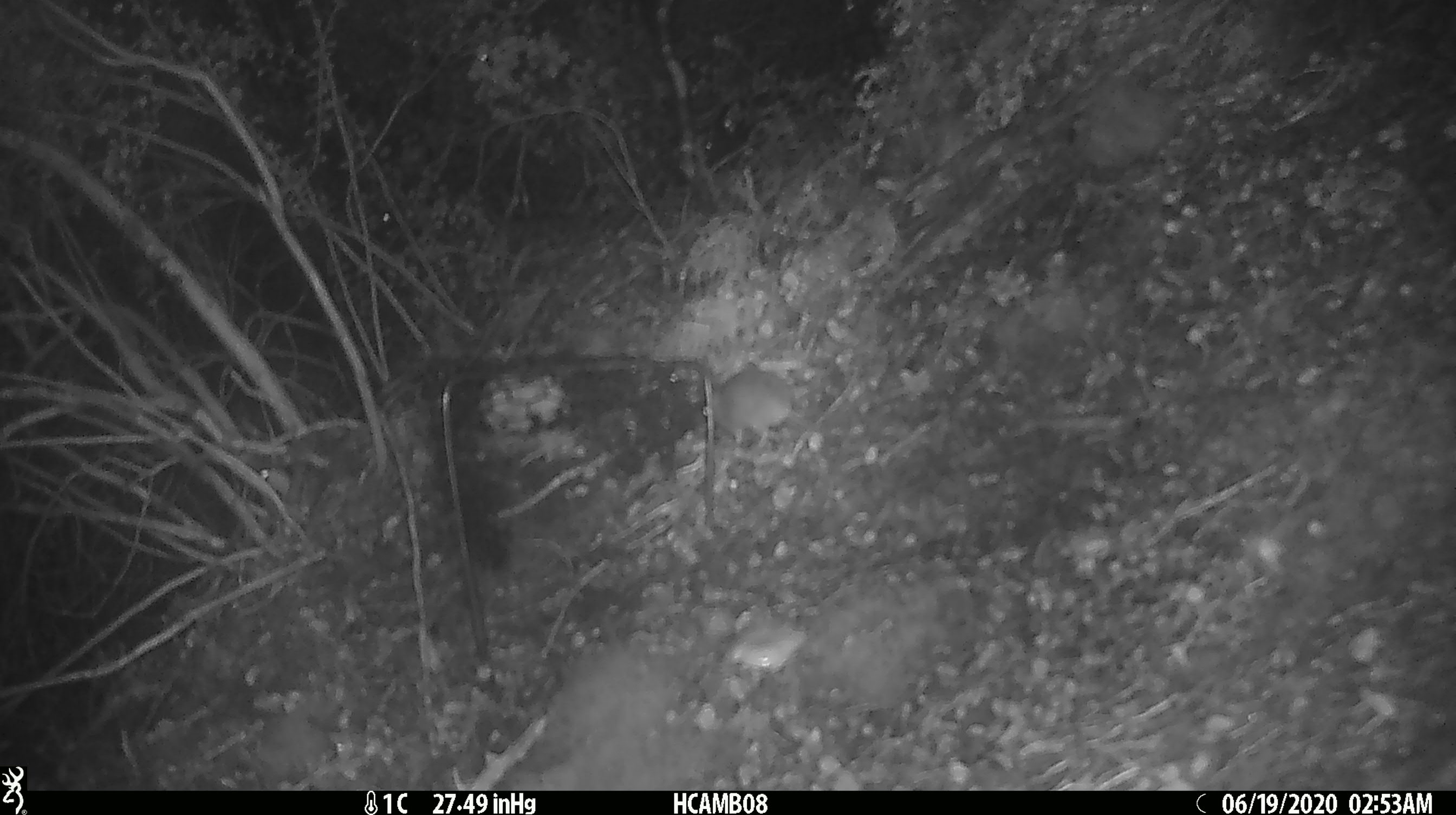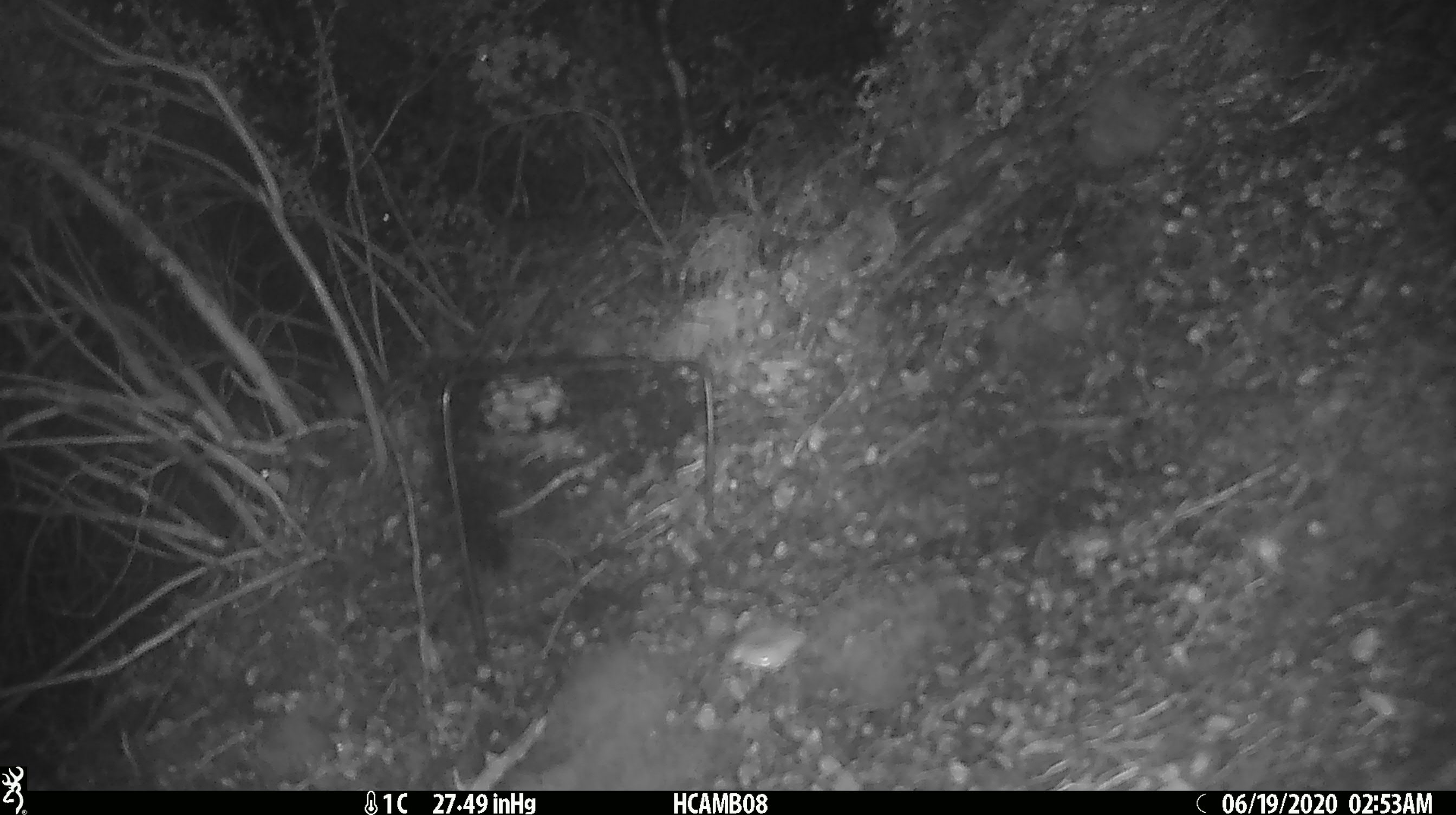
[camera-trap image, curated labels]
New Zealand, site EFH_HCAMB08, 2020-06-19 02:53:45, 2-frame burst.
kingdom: Animalia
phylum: Chordata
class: Mammalia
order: Rodentia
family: Muridae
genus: Mus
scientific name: Mus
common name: mouse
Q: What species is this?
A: Mouse (Mus).